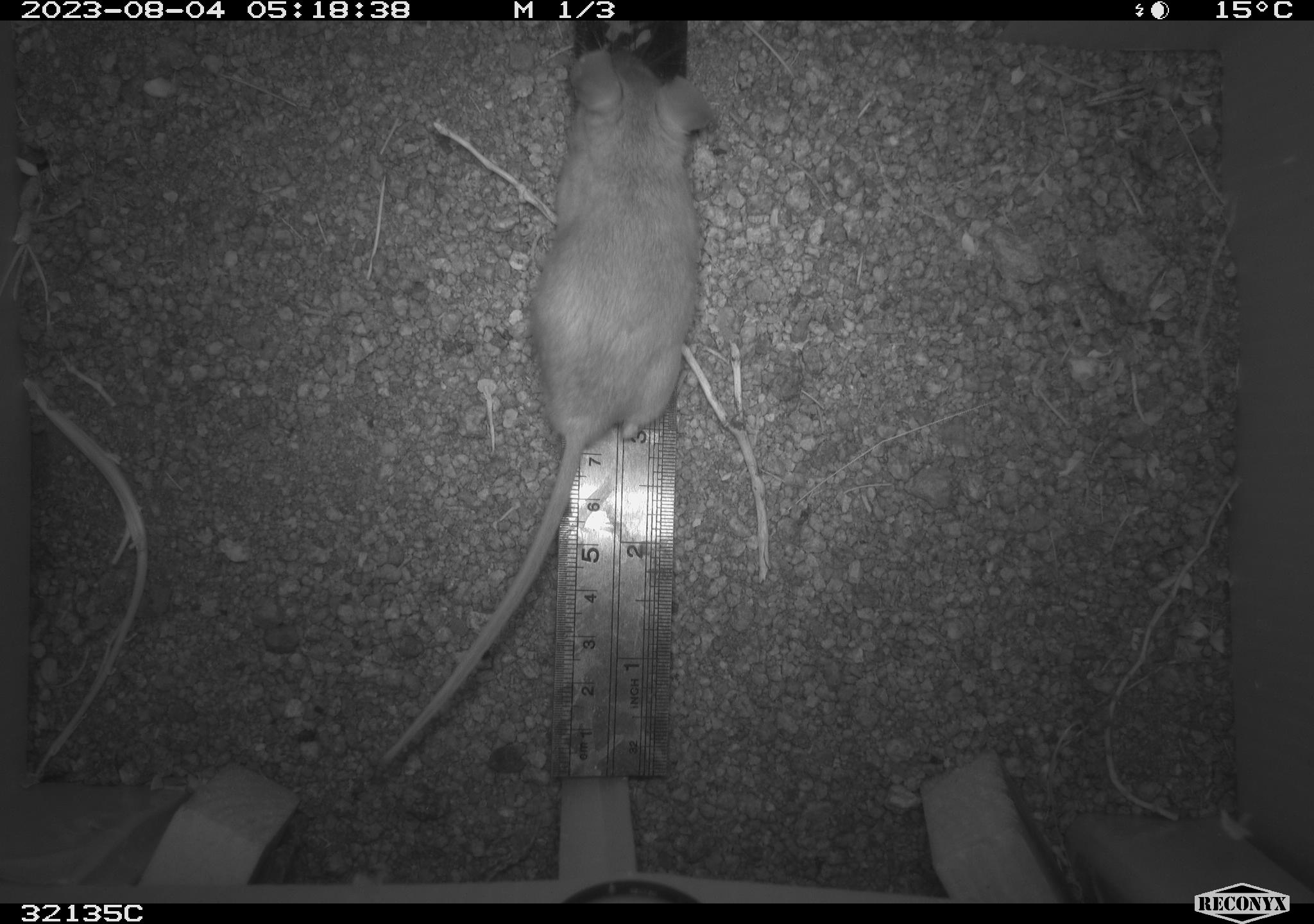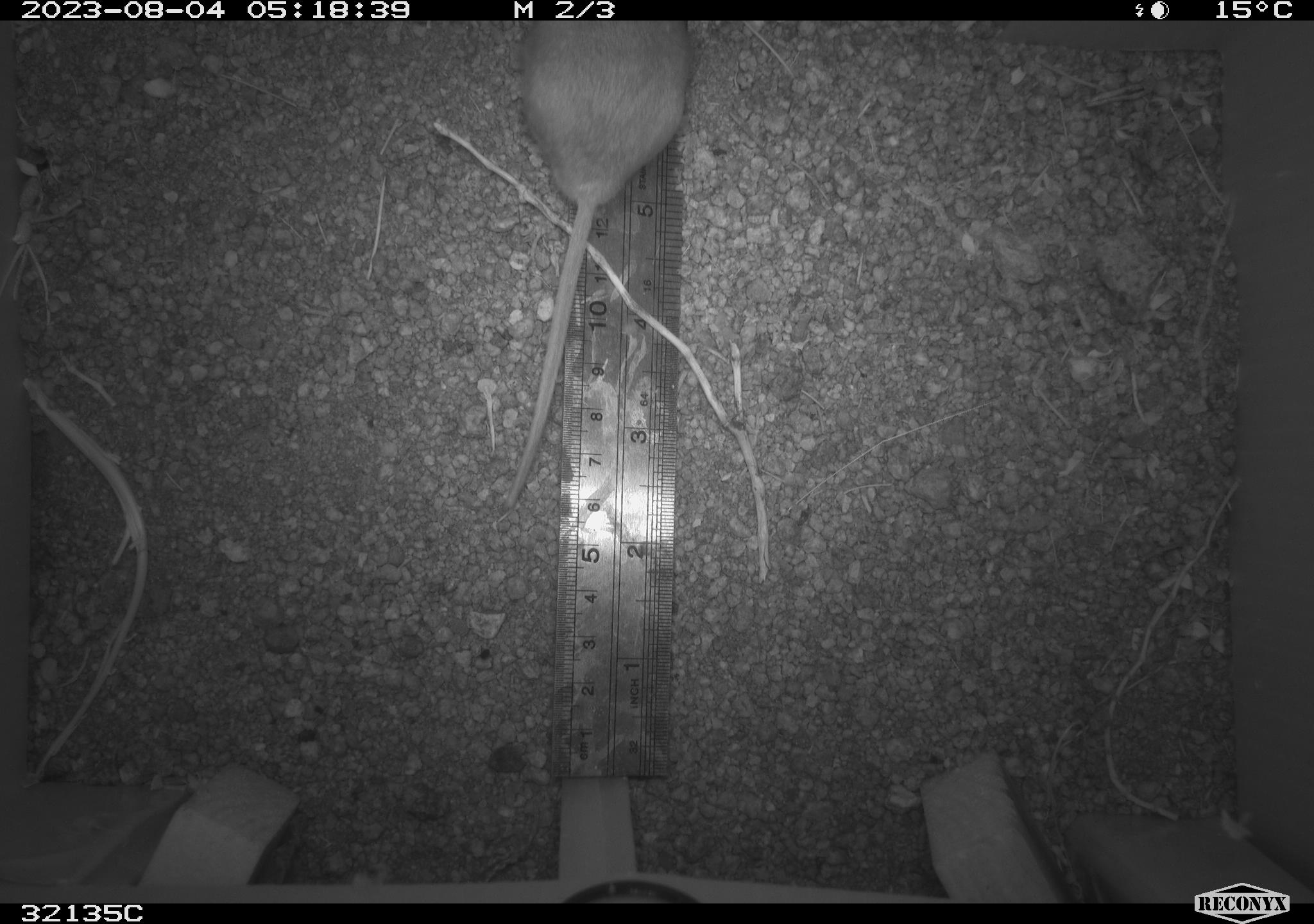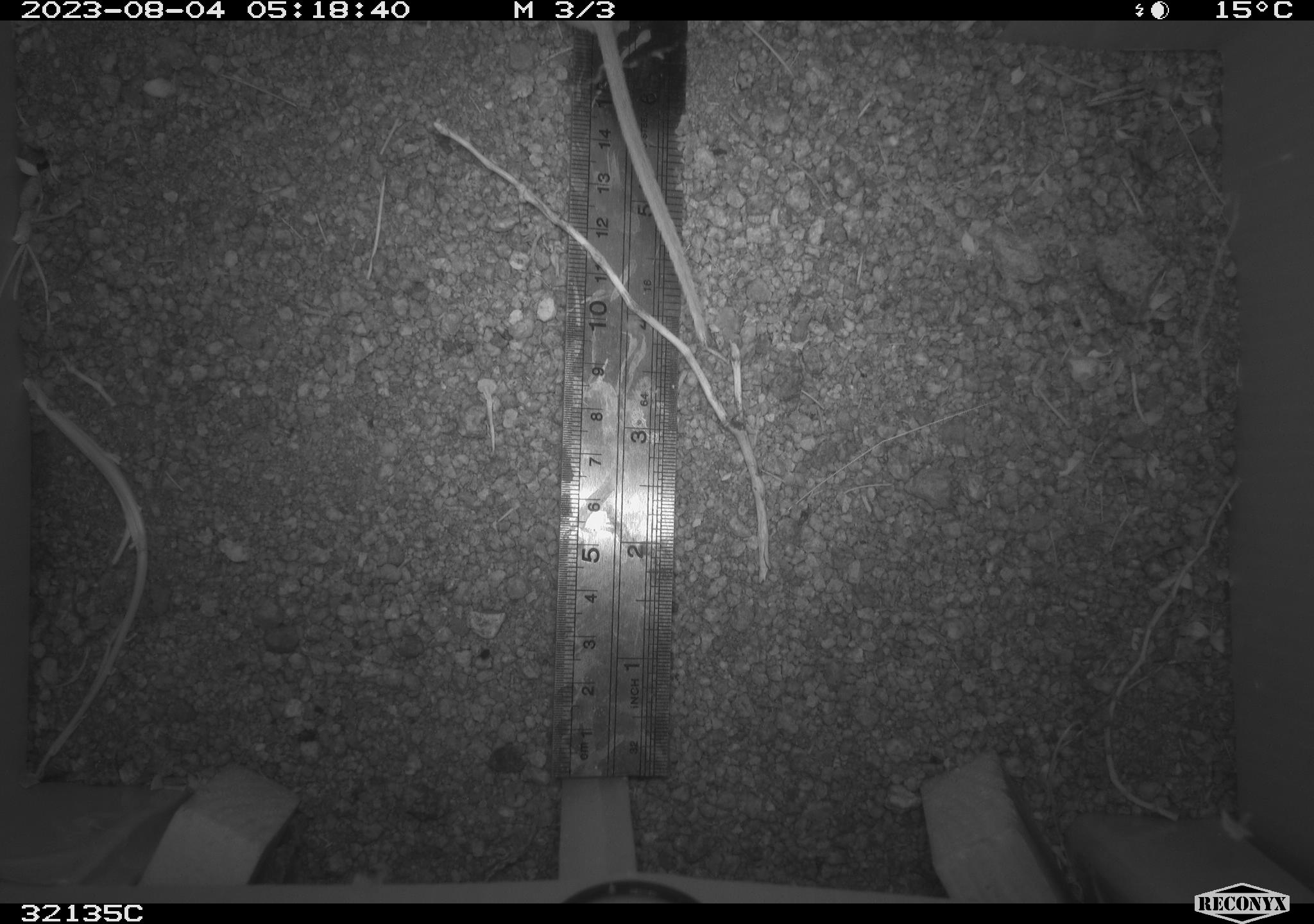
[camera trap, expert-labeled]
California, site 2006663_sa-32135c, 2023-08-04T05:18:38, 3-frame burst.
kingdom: Animalia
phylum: Chordata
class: Mammalia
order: Rodentia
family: Cricetidae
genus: Neotoma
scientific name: Neotoma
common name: pack rat or woodrat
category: neotoma species